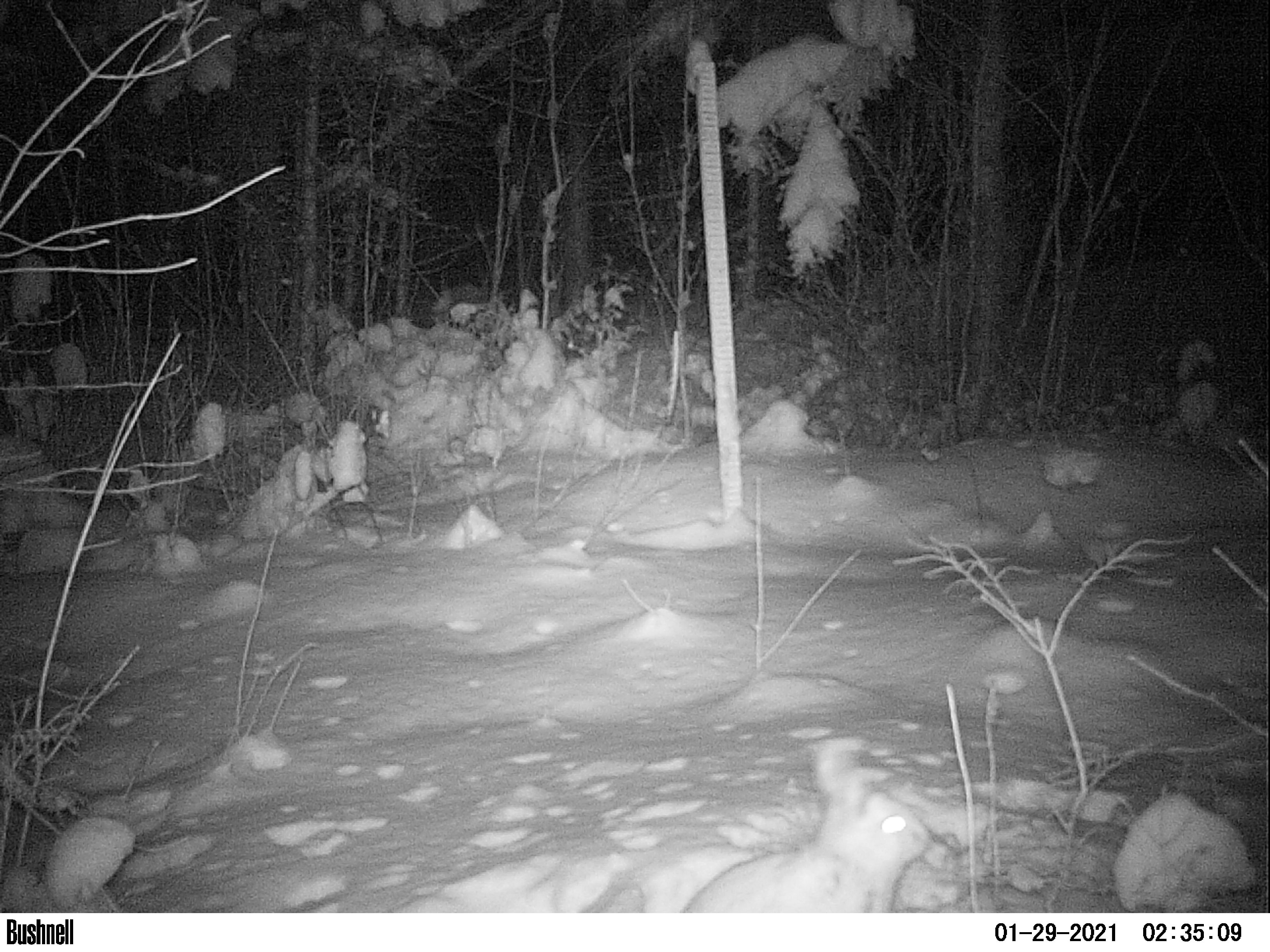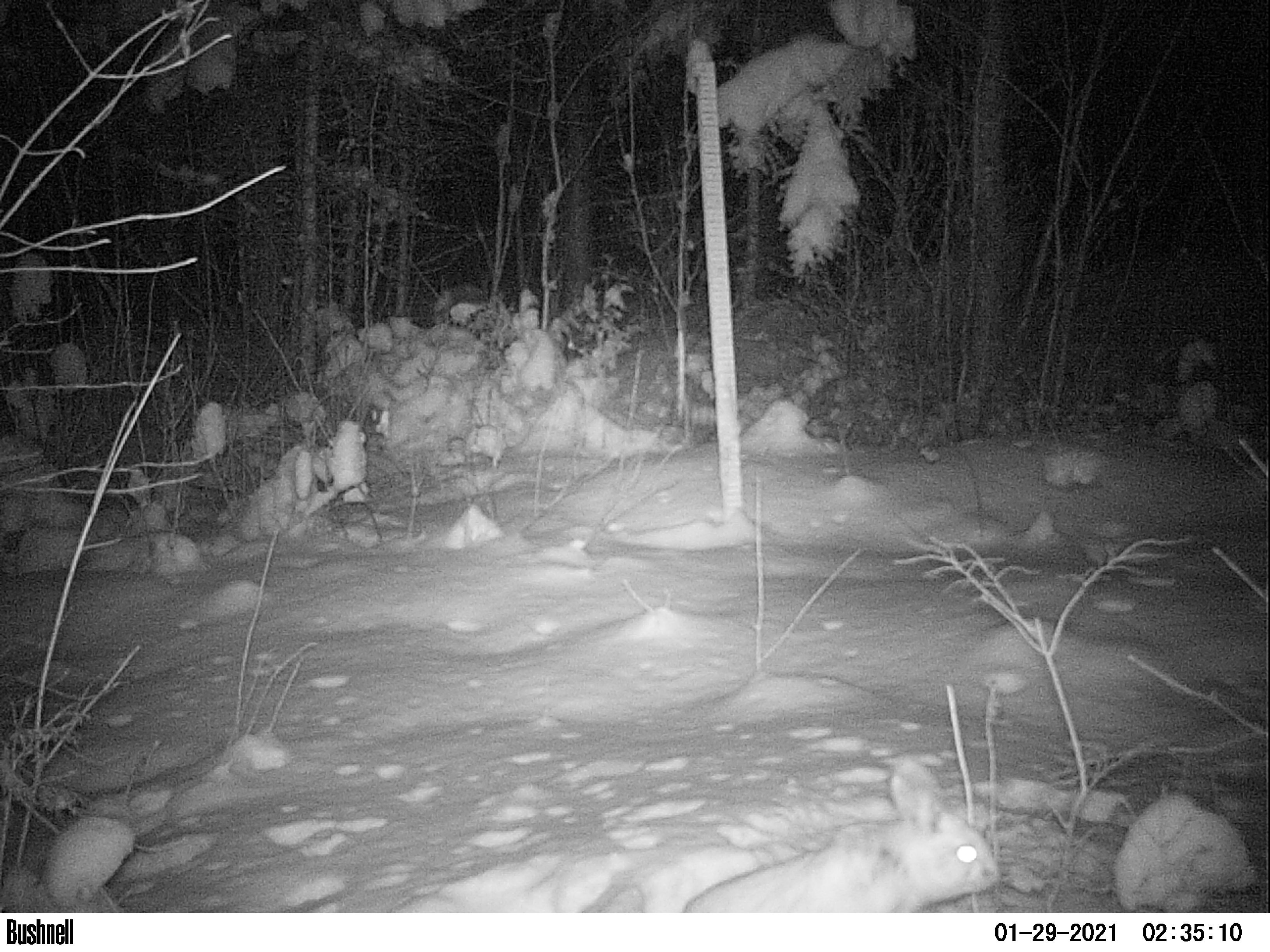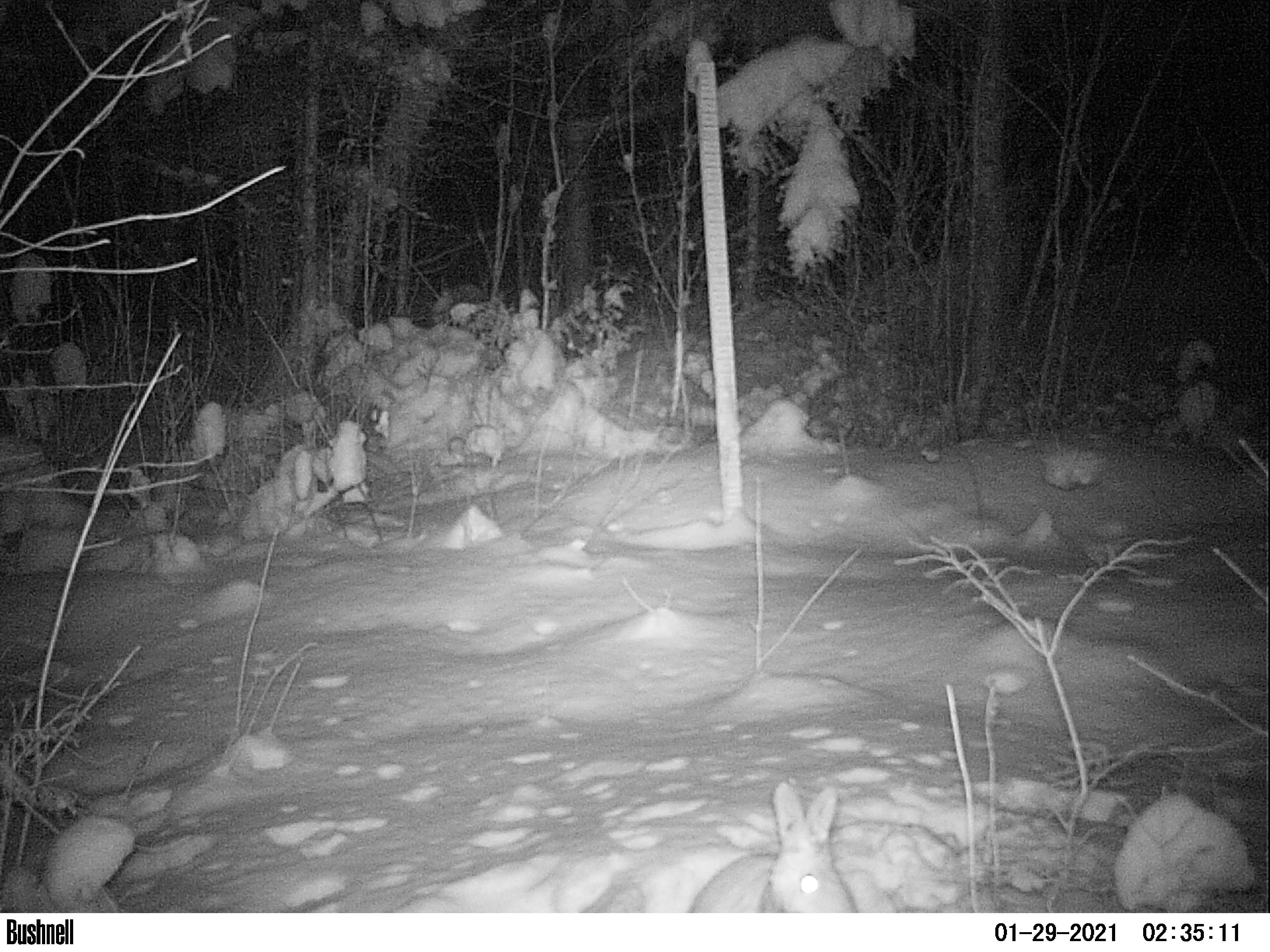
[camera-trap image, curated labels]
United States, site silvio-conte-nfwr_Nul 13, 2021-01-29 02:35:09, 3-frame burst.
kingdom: Animalia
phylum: Chordata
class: Mammalia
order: Lagomorpha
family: Leporidae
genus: Lepus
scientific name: Lepus americanus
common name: snowshoe hare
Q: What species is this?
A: Snowshoe hare (Lepus americanus).